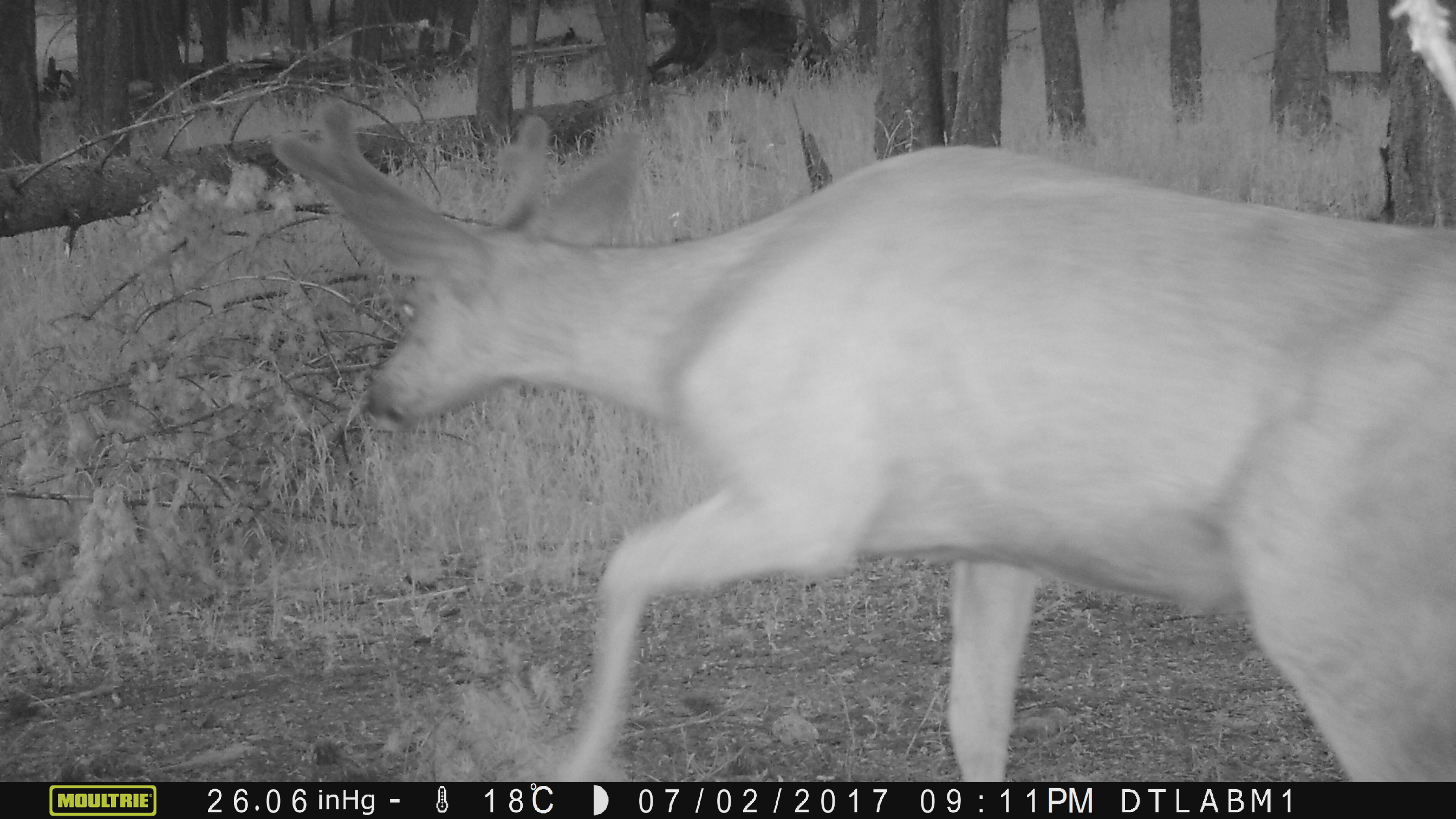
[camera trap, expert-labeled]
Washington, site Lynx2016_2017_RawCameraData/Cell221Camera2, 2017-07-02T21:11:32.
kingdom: Animalia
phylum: Chordata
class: Mammalia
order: Artiodactyla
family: Cervidae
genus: Odocoileus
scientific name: Odocoileus hemionus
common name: mule deer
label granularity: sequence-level